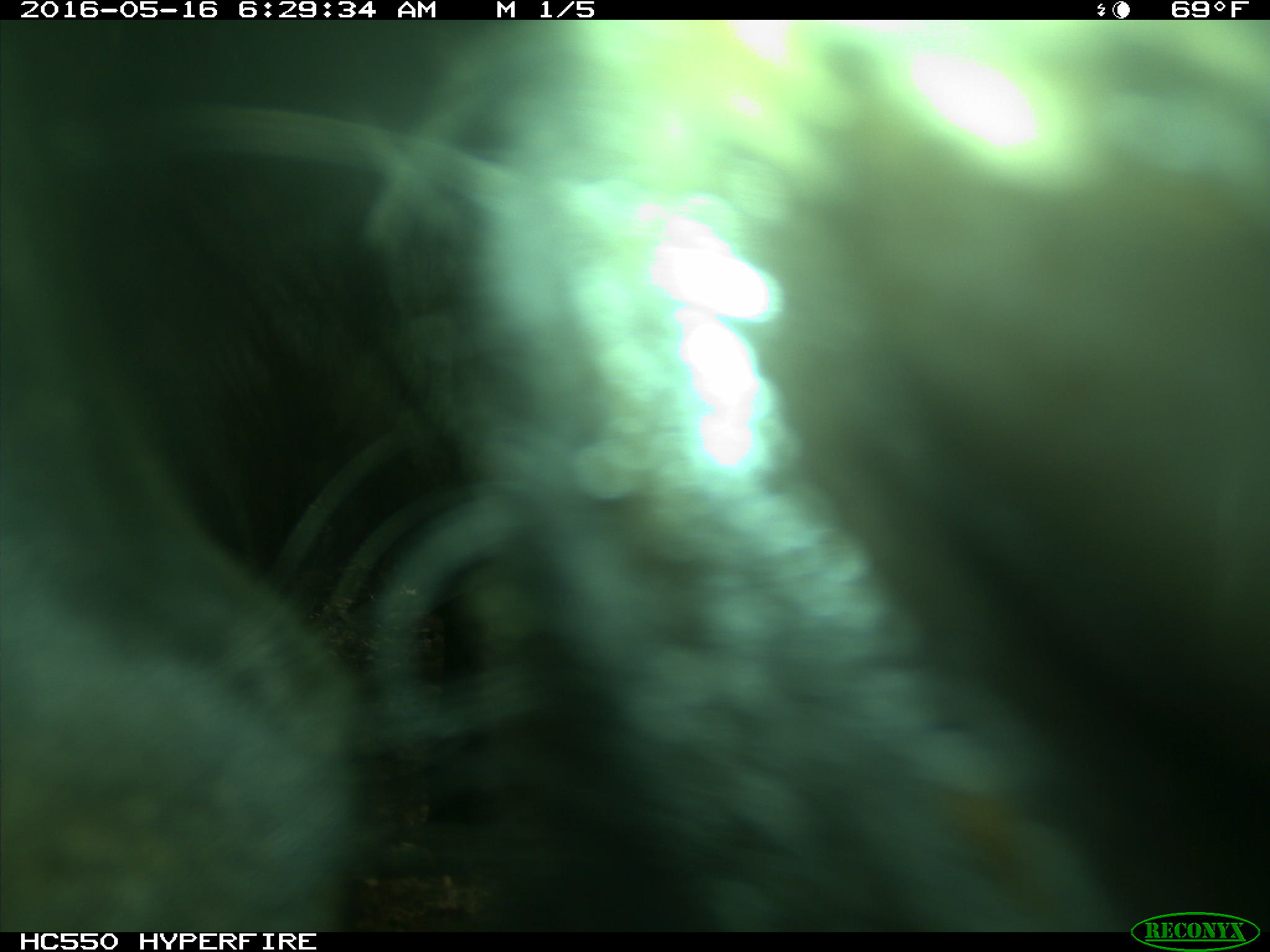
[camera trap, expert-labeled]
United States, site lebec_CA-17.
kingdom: Animalia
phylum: Chordata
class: Mammalia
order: Artiodactyla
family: Bovidae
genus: Bos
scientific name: Bos taurus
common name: domestic cow